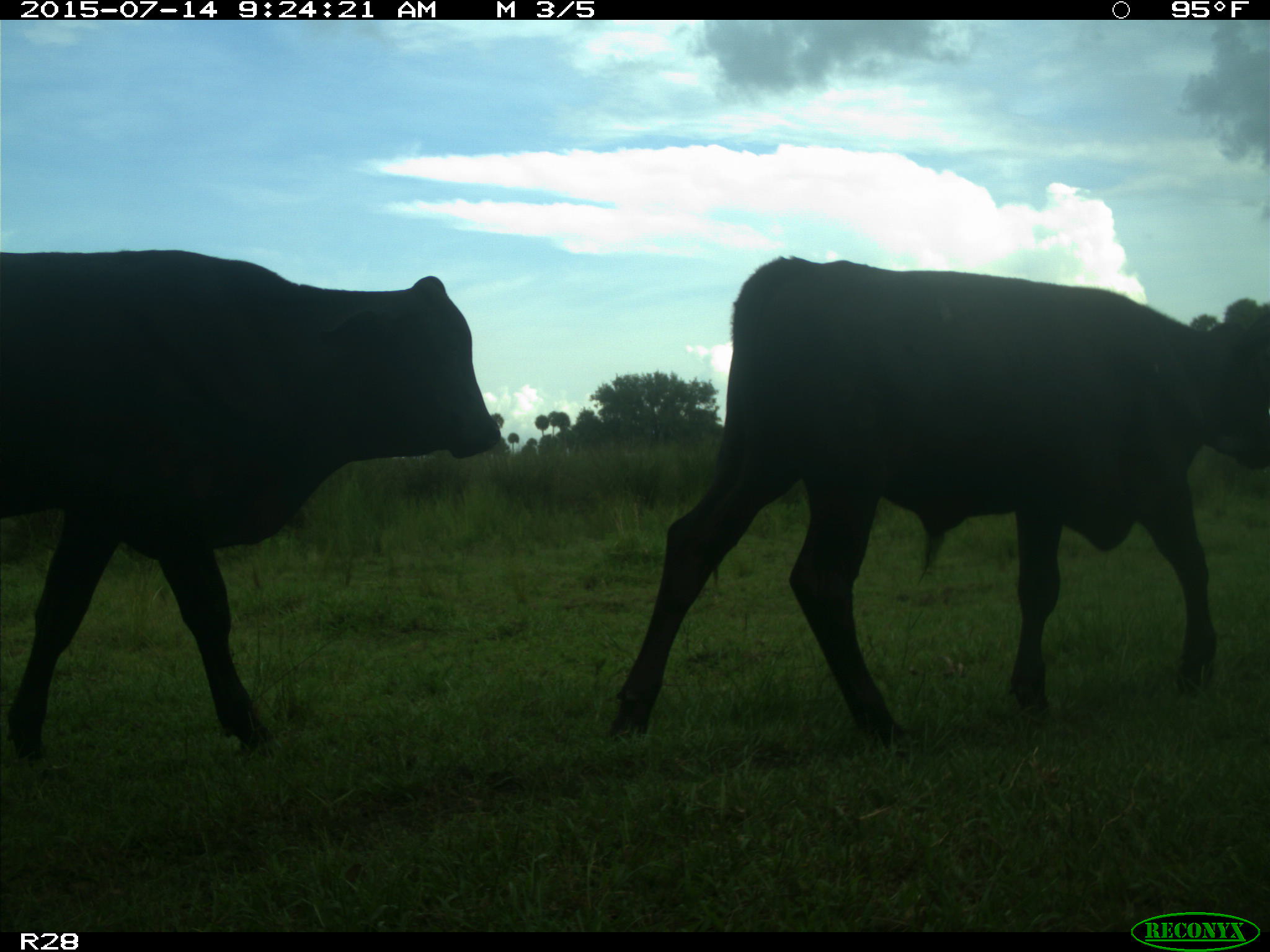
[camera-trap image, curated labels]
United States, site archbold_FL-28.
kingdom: Animalia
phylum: Chordata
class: Mammalia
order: Artiodactyla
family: Bovidae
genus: Bos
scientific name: Bos taurus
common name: domestic cow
Bos taurus (domestic cow).